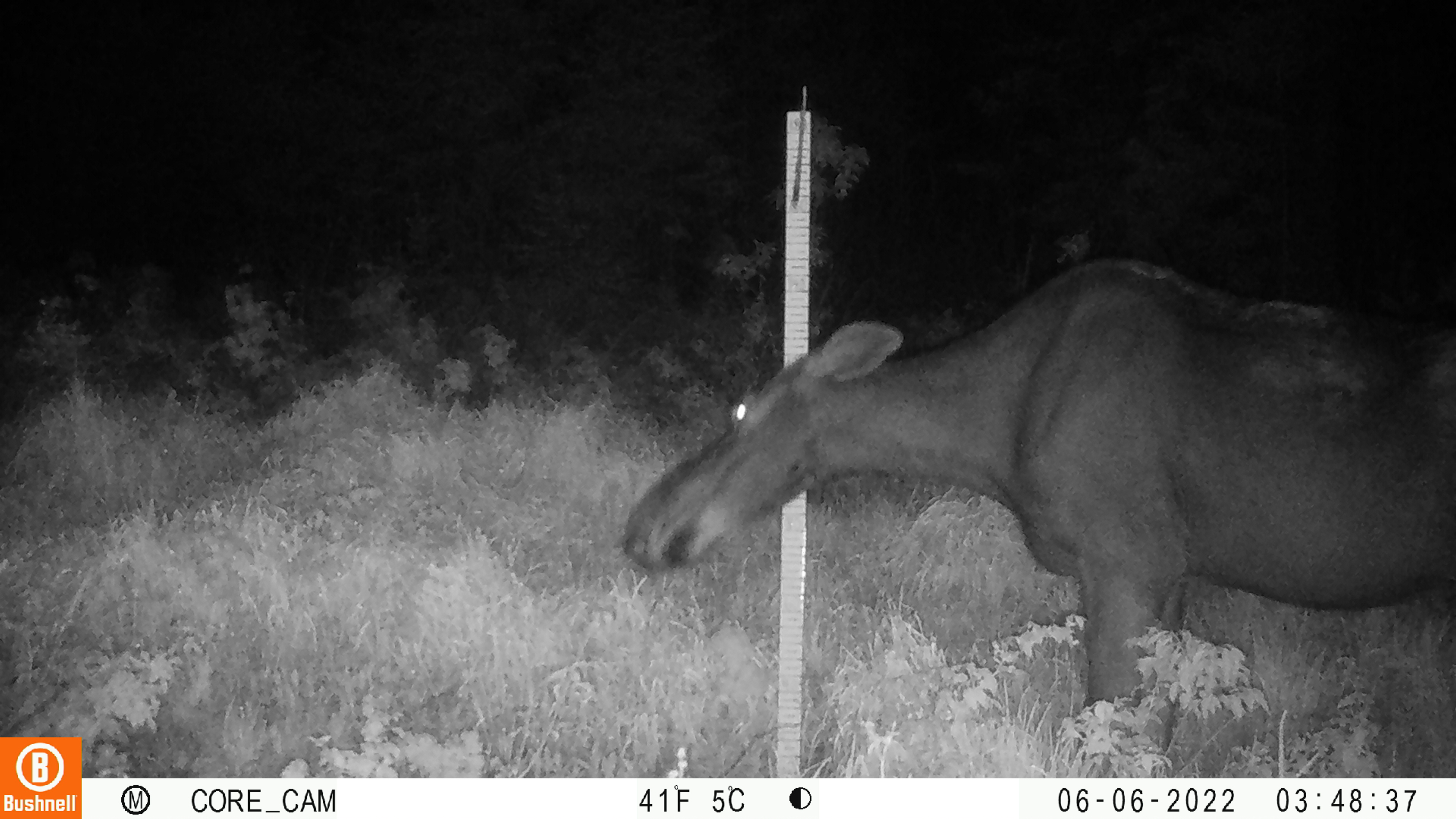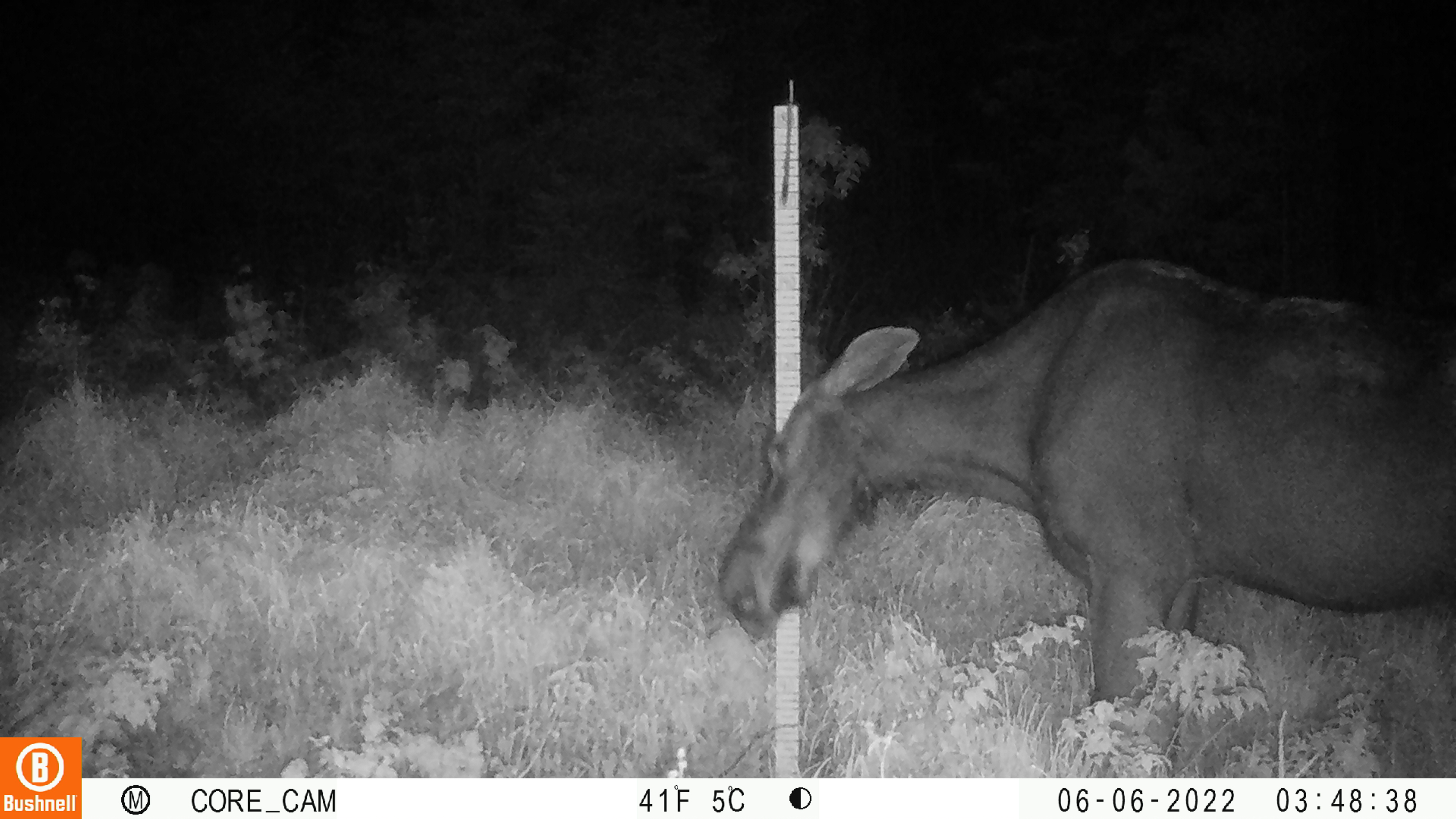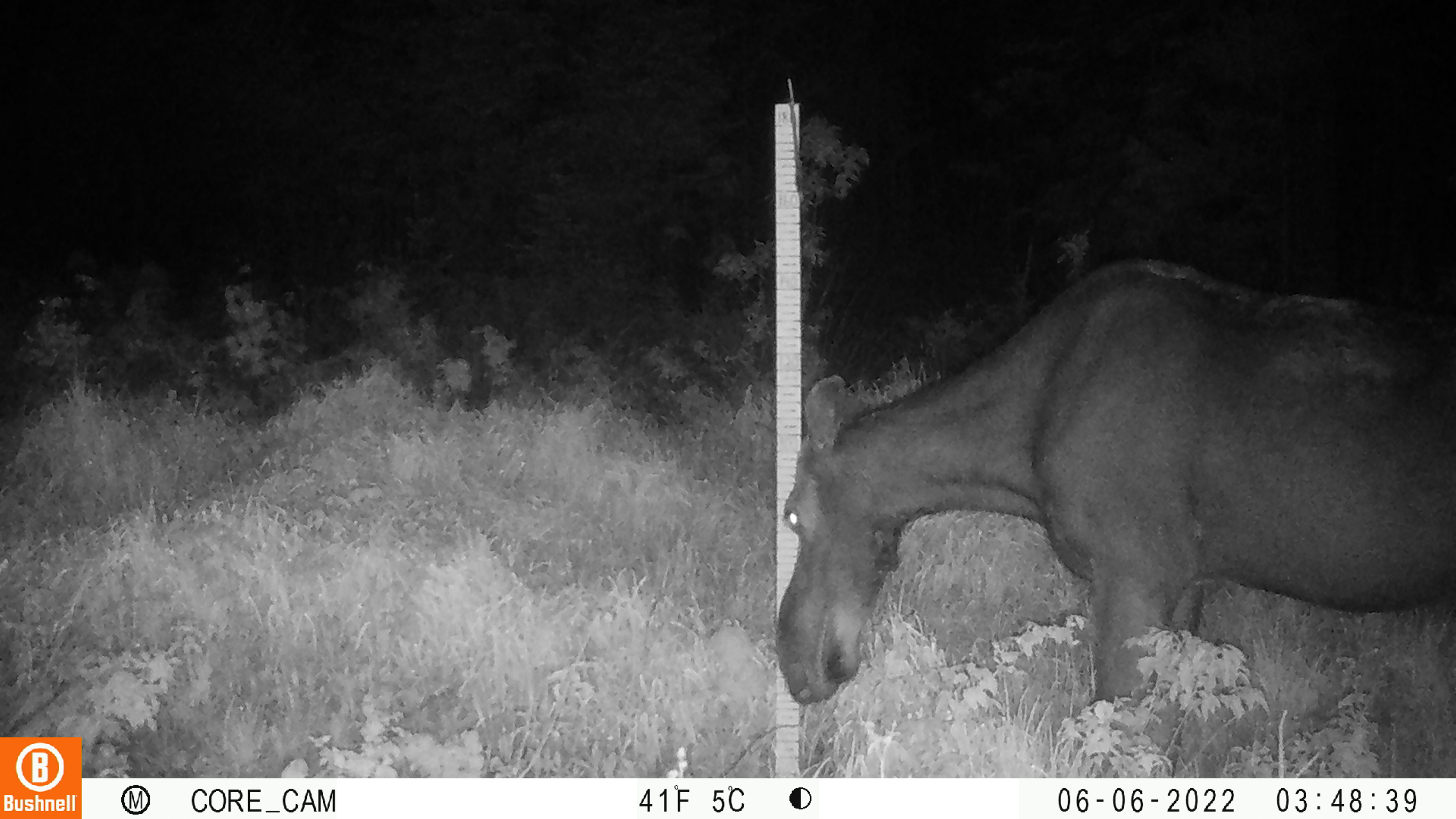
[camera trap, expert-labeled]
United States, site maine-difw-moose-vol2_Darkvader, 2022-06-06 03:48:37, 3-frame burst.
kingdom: Animalia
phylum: Chordata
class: Mammalia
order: Artiodactyla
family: Cervidae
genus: Alces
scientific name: Alces alces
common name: moose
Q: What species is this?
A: Moose (Alces alces).